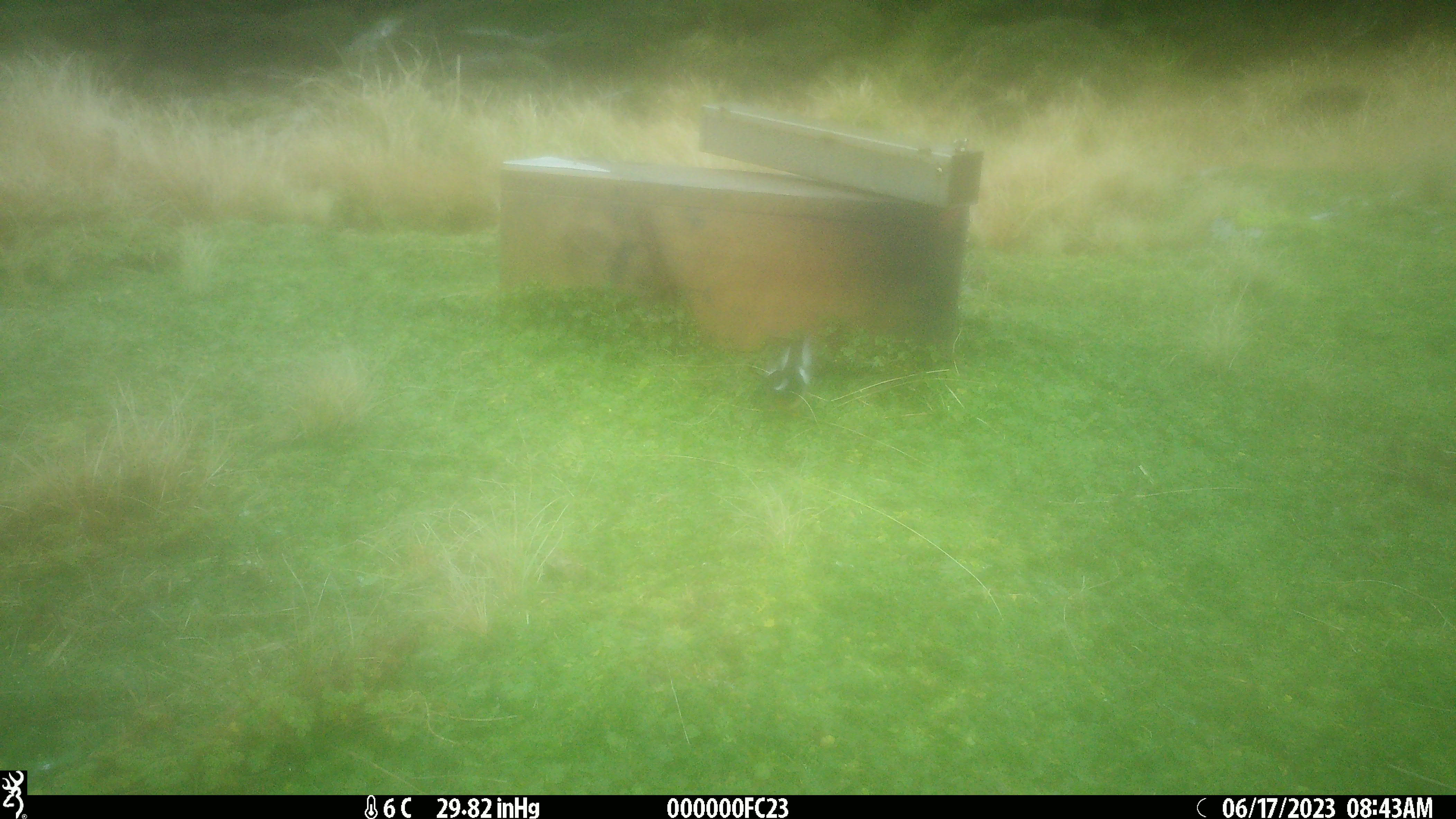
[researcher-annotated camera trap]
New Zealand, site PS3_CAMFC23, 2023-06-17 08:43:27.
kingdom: Animalia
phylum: Chordata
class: Aves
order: Passeriformes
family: Petroicidae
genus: Petroica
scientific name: Petroica macrocephala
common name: tomtit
Tomtit (Petroica macrocephala).